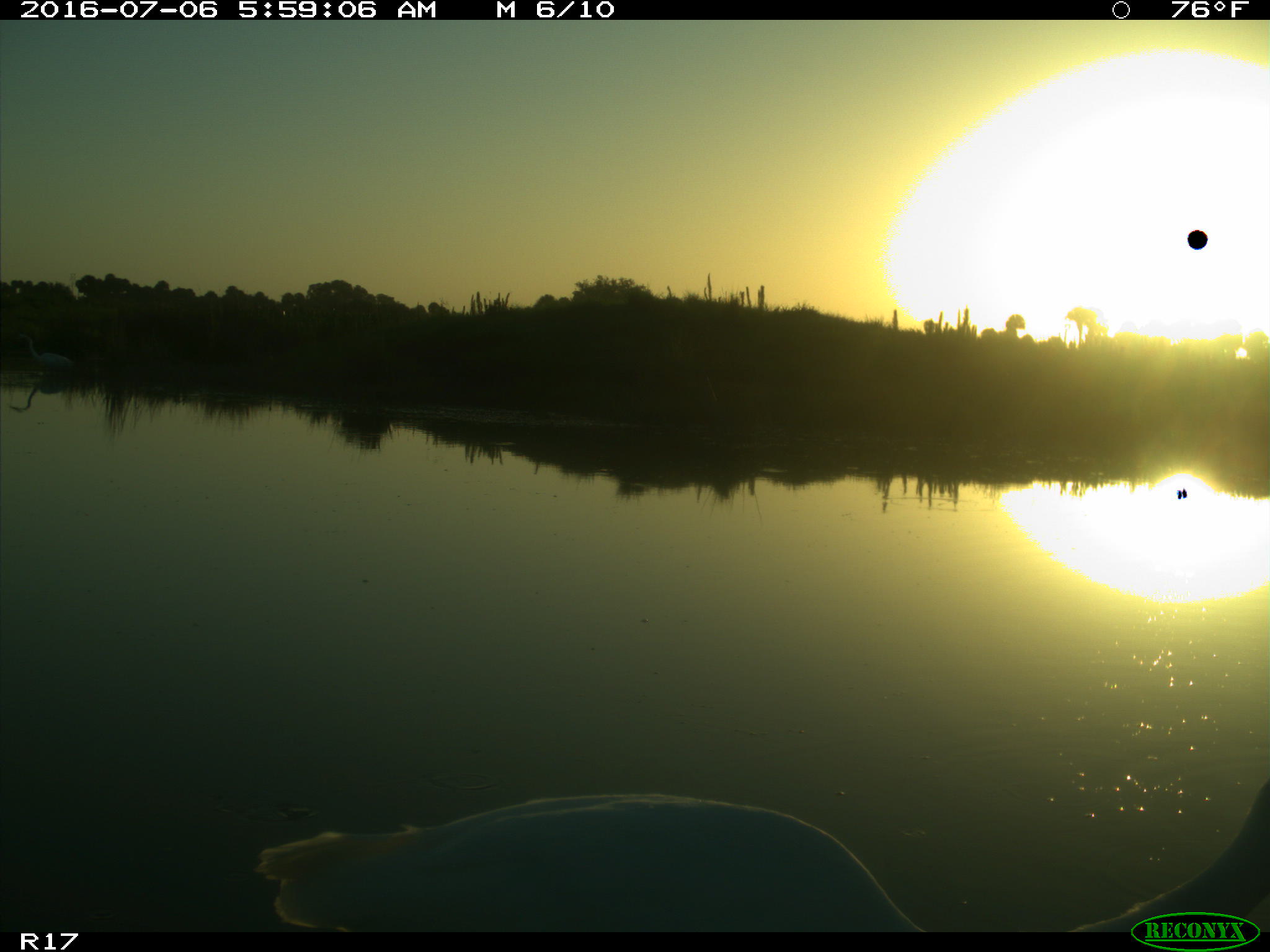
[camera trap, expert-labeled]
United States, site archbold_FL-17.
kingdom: Animalia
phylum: Chordata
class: Aves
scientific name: Aves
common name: birds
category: unidentified bird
Unidentified bird (birds) (Aves).